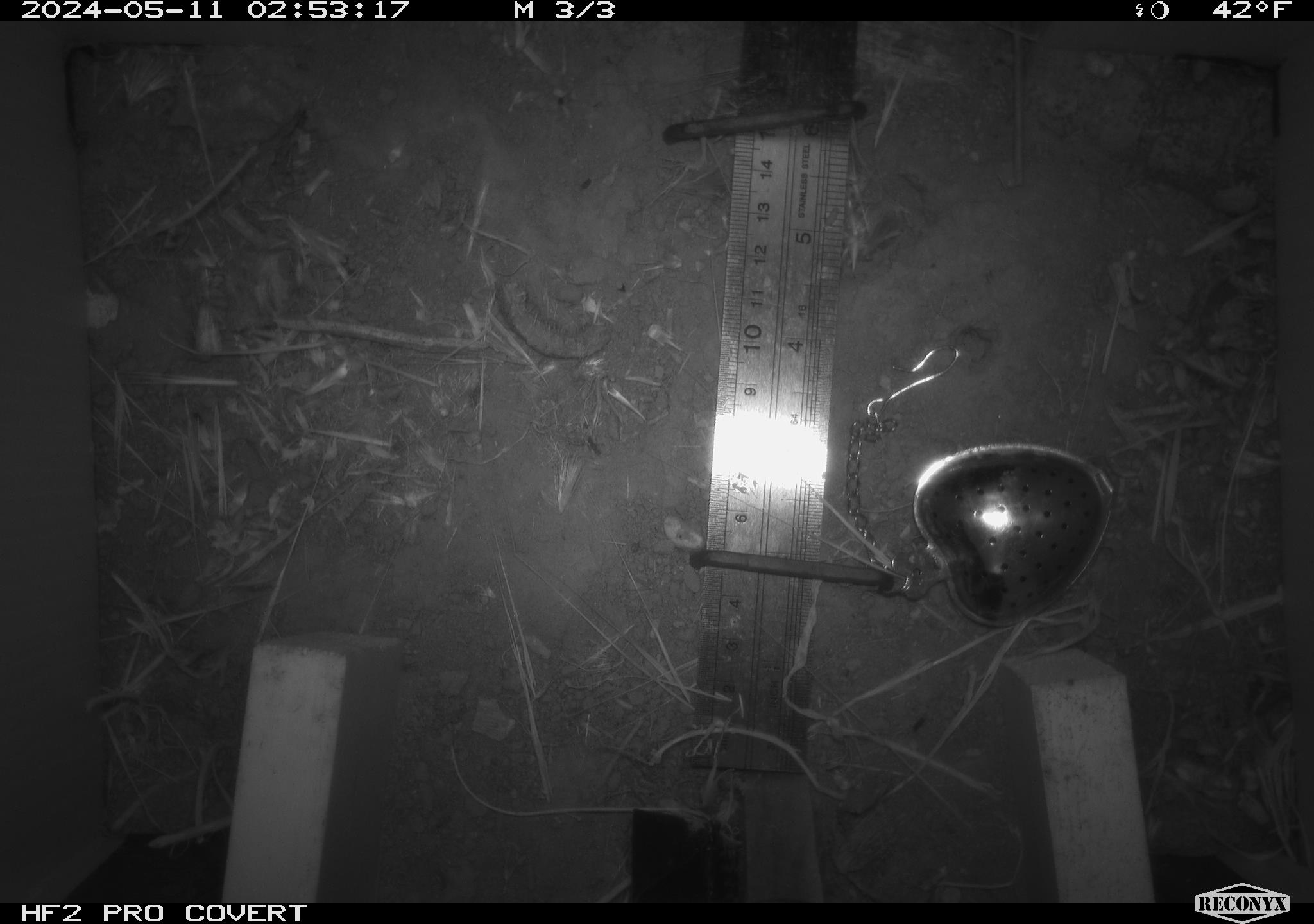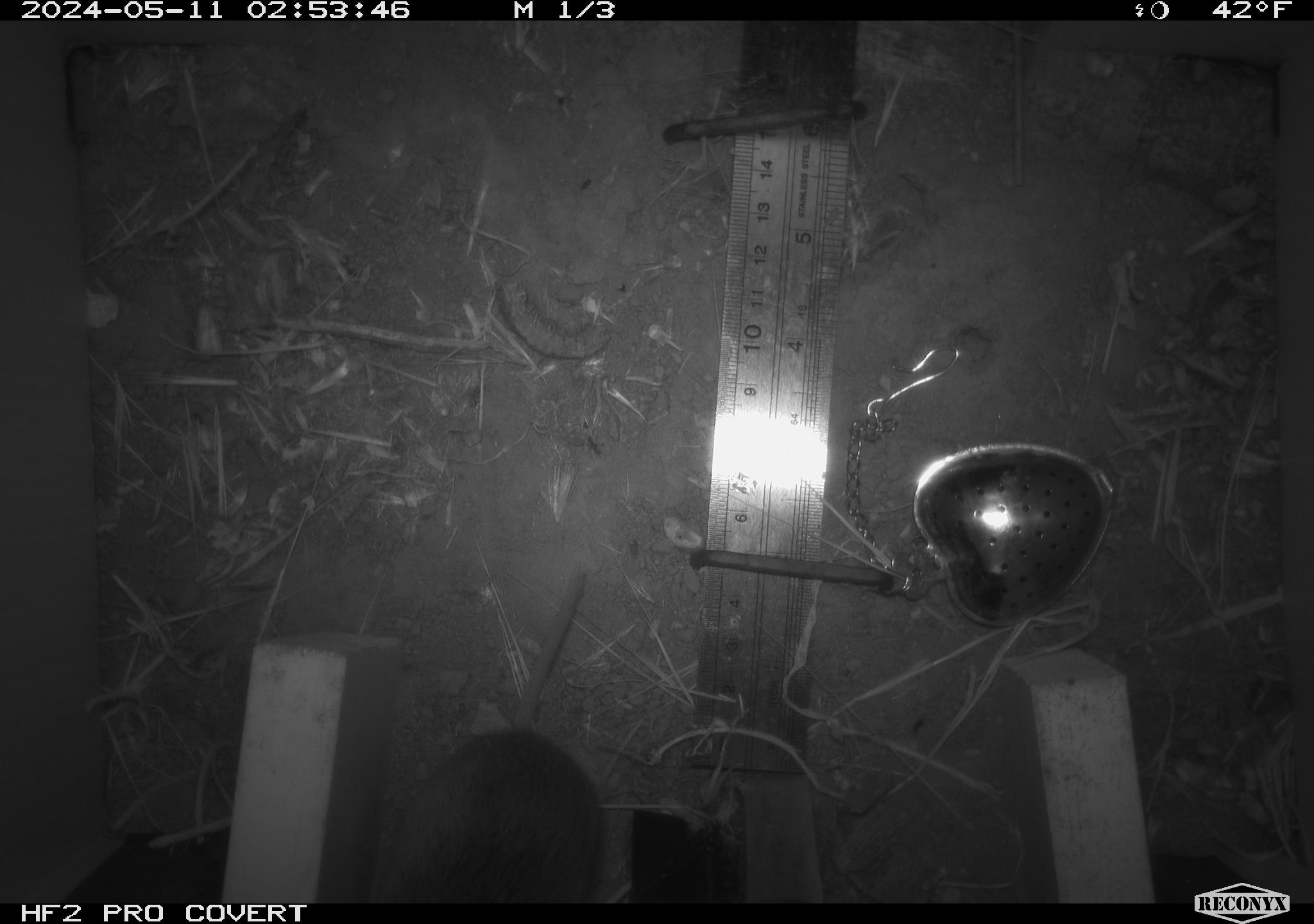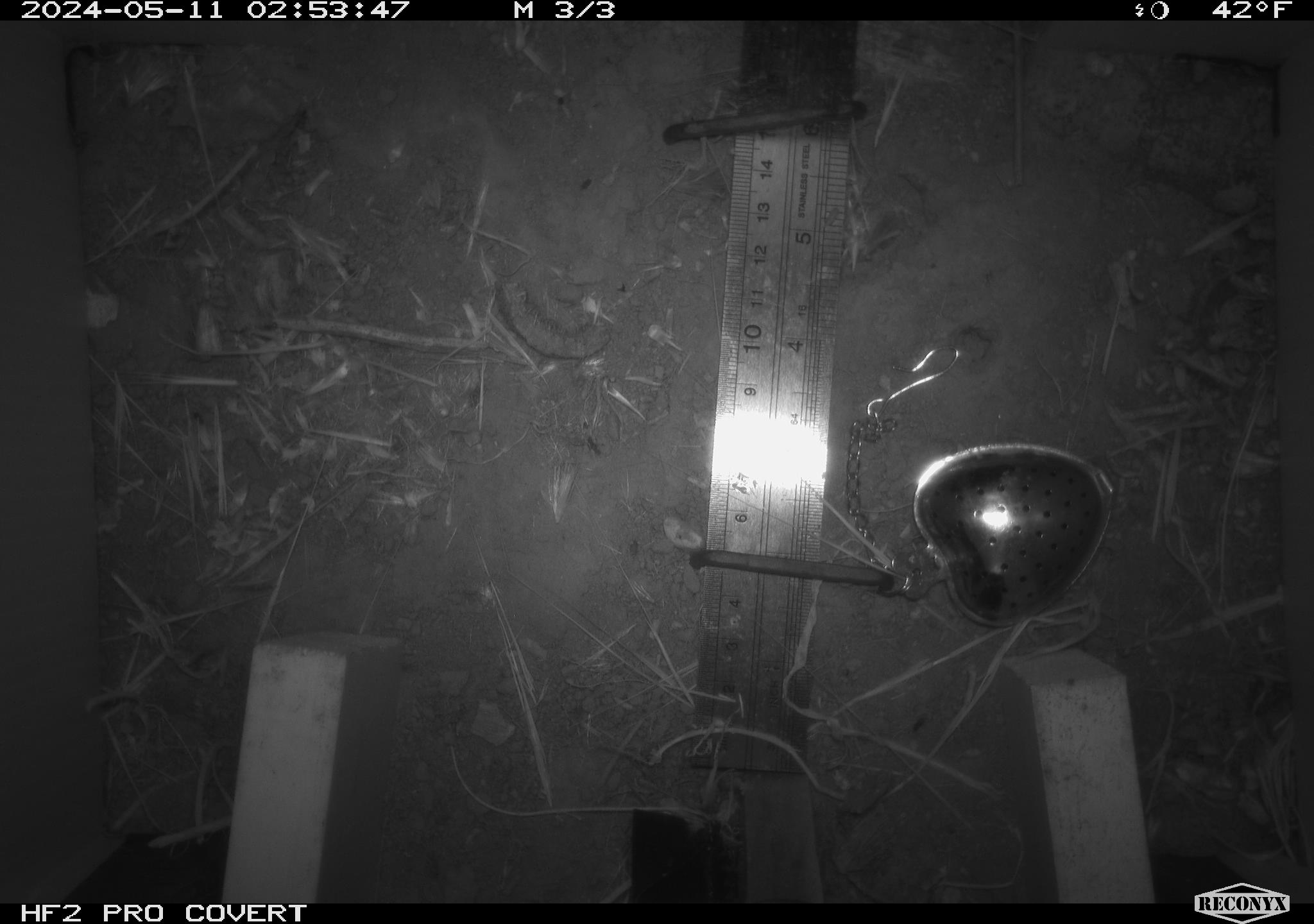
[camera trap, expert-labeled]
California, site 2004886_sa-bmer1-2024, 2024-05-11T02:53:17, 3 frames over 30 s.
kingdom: Animalia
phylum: Chordata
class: Mammalia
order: Rodentia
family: Cricetidae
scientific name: Arvicolinae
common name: voles, lemmings, and muskrats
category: arvicolinae subfamily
Arvicolinae subfamily (voles, lemmings, and muskrats) (Arvicolinae).